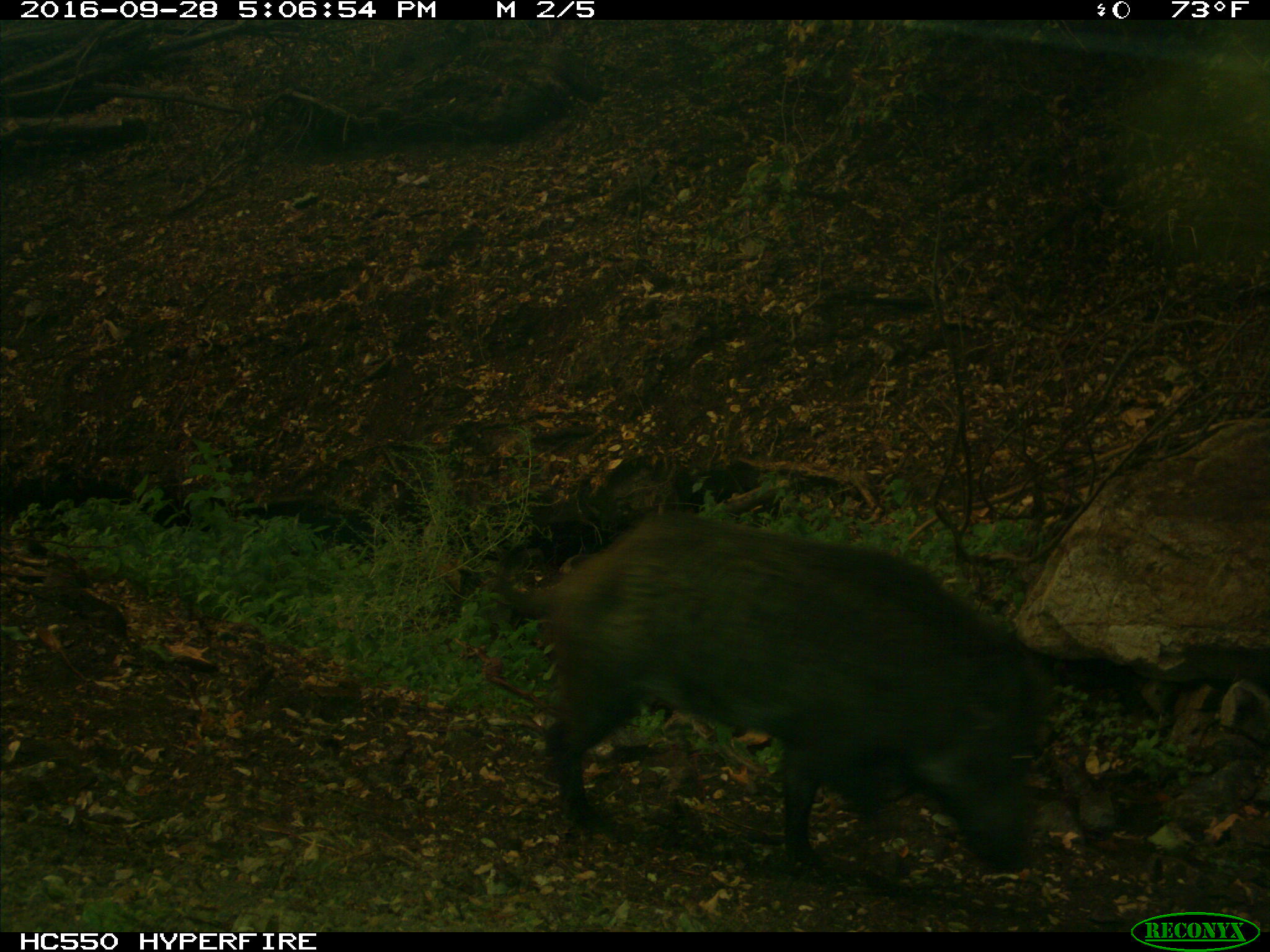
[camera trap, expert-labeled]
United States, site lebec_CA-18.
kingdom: Animalia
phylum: Chordata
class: Mammalia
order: Artiodactyla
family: Suidae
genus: Sus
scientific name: Sus scrofa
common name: wild boar